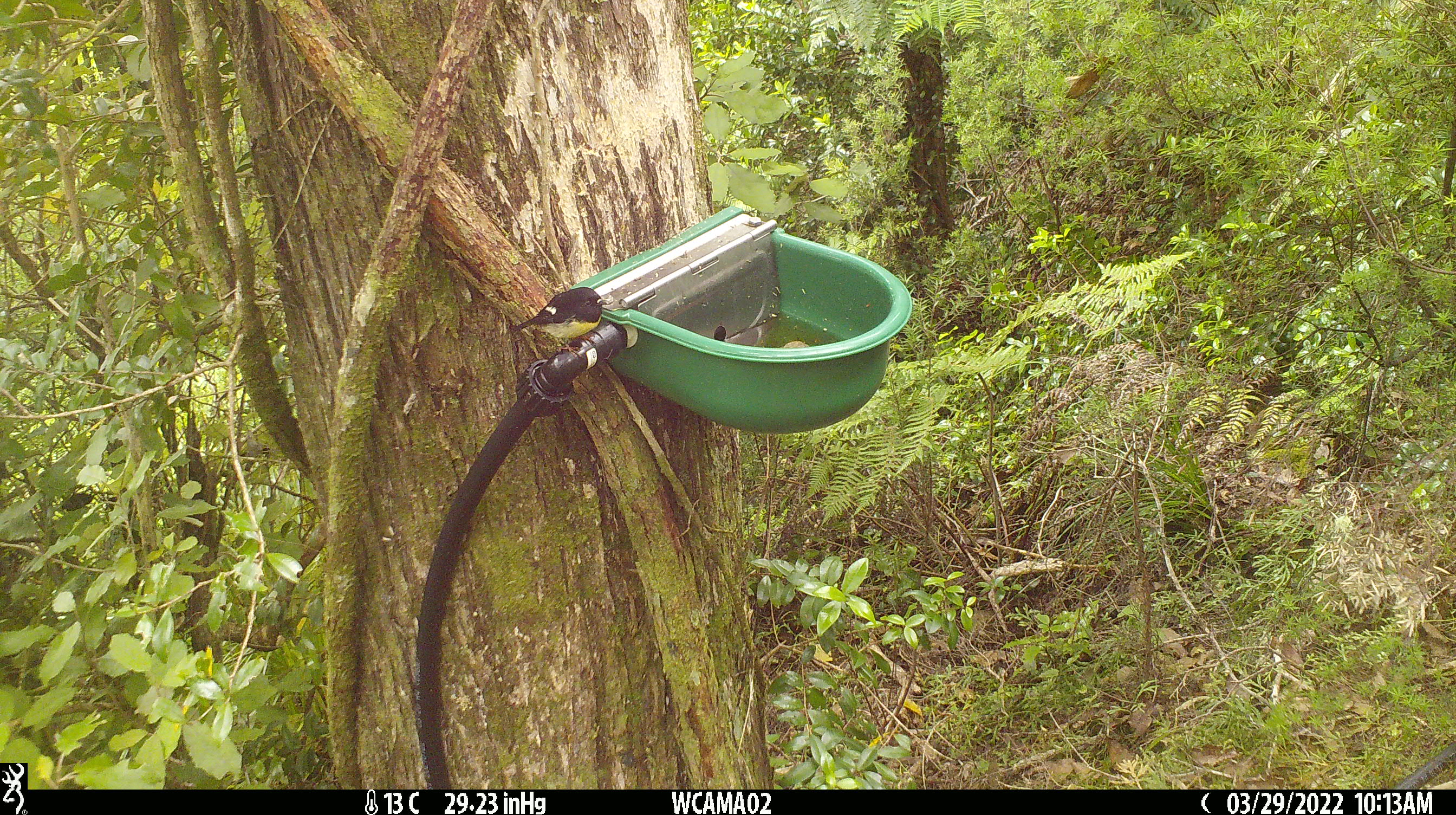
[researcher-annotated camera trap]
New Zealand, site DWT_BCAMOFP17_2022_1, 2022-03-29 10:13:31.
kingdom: Animalia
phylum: Chordata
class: Aves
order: Passeriformes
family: Petroicidae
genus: Petroica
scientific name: Petroica macrocephala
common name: tomtit